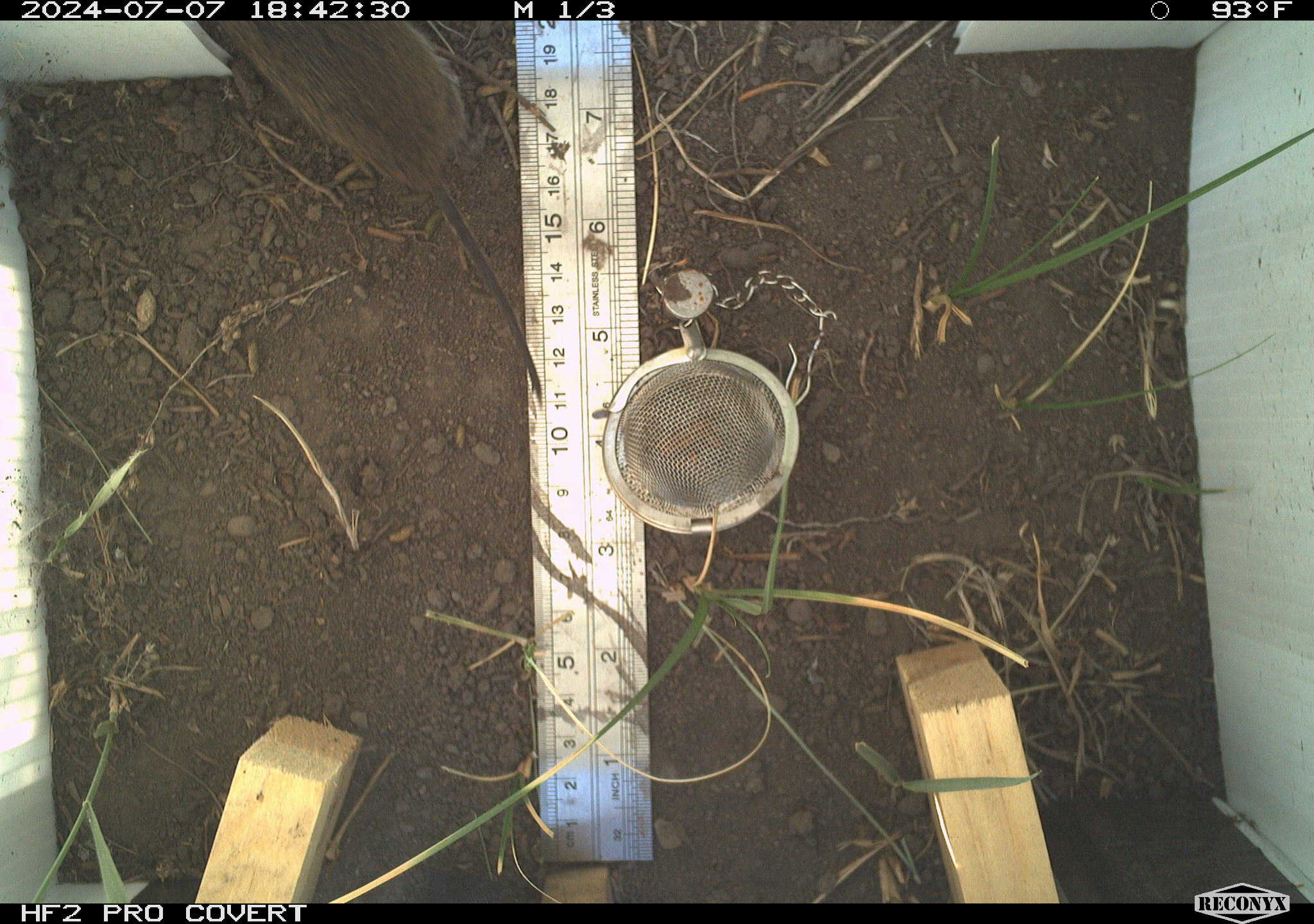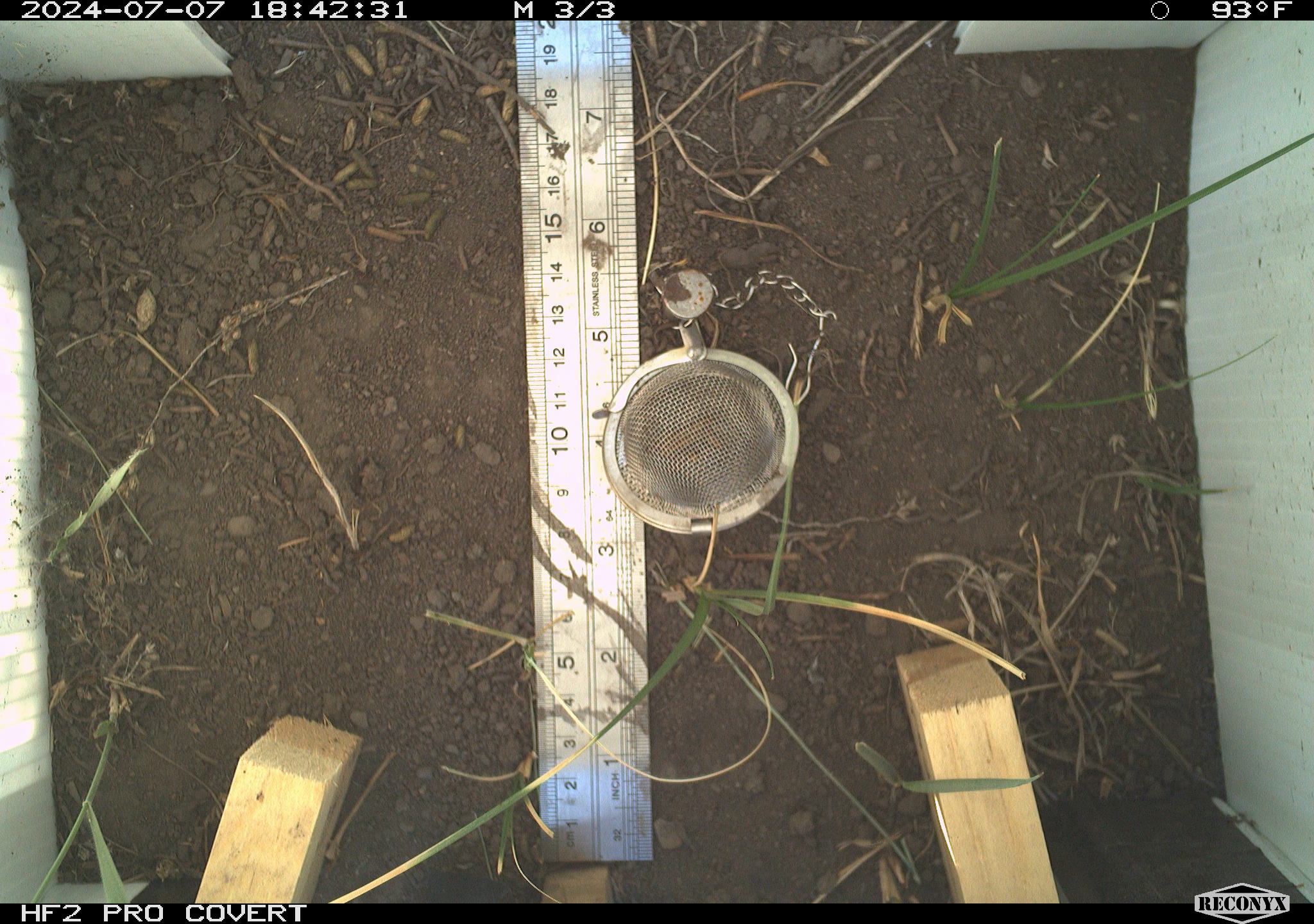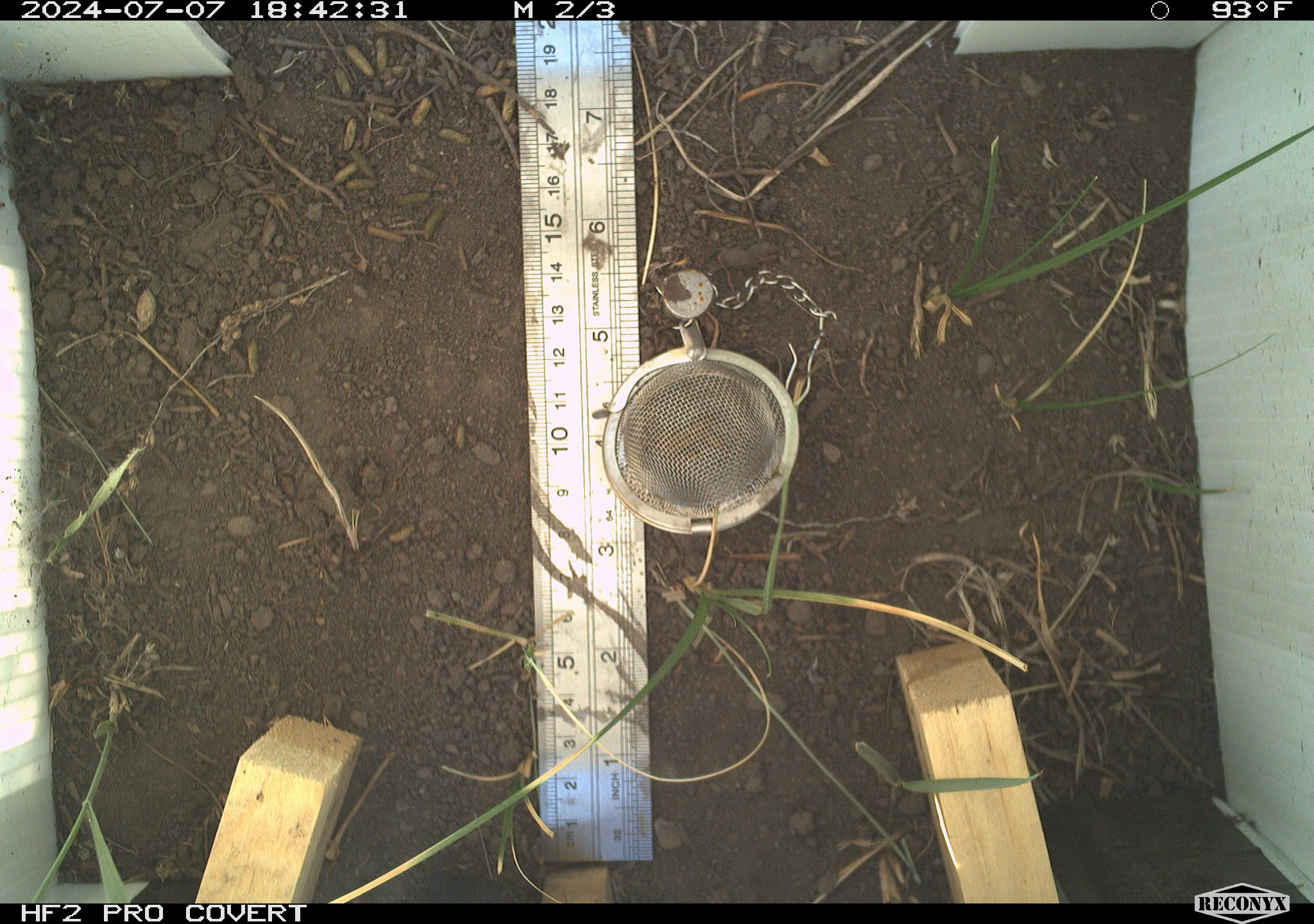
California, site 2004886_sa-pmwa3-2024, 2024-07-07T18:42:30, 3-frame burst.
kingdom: Animalia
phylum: Chordata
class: Mammalia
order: Rodentia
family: Cricetidae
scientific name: Arvicolinae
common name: voles, lemmings, and muskrats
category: arvicolinae subfamily